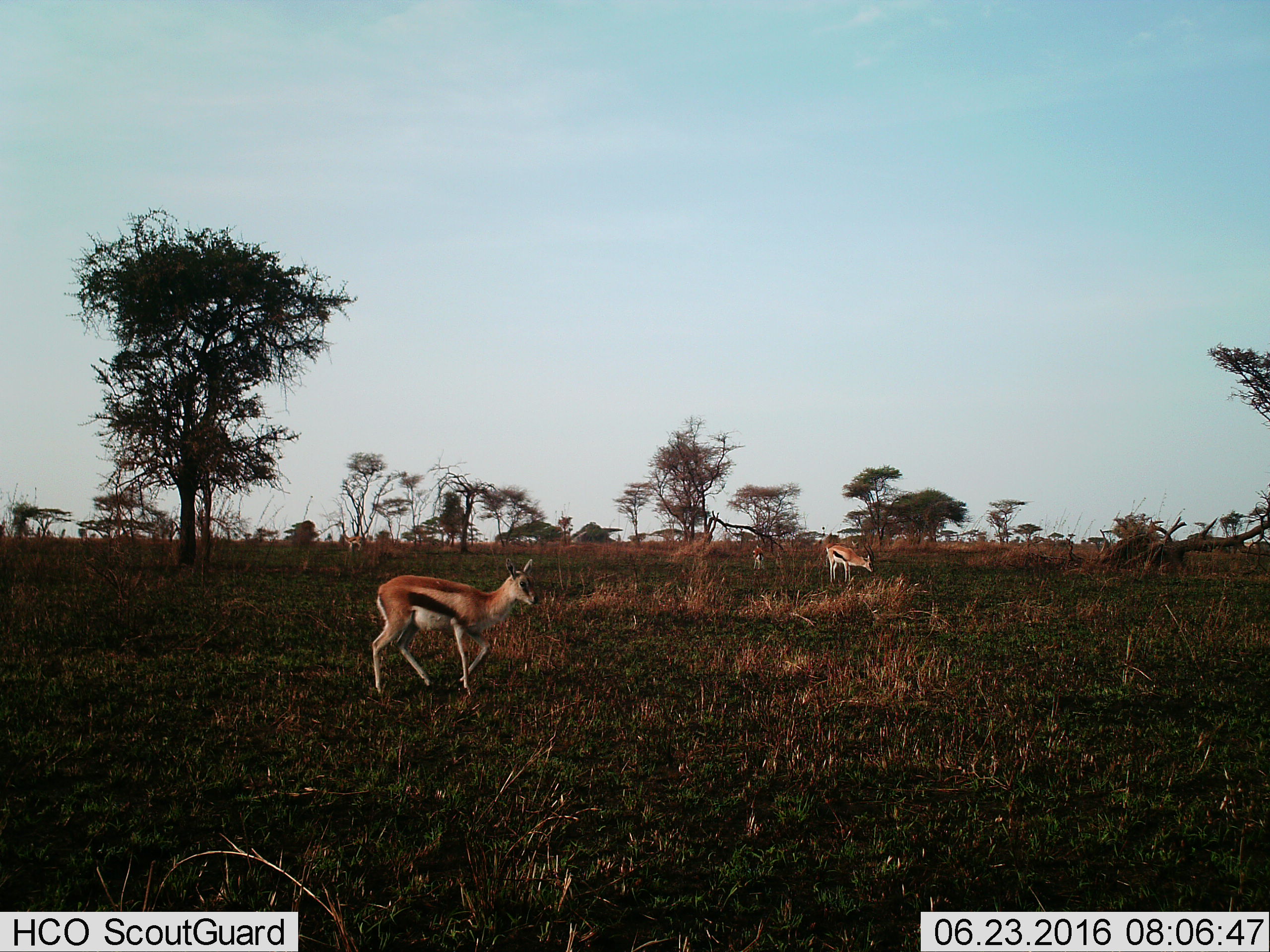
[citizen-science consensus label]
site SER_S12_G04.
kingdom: Animalia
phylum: Chordata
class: Mammalia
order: Artiodactyla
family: Bovidae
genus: Eudorcas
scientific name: Eudorcas thomsonii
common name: thomson's gazelle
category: gazellethomsons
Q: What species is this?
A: Gazellethomsons (thomson's gazelle) (Eudorcas thomsonii).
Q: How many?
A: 3.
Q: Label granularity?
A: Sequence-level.